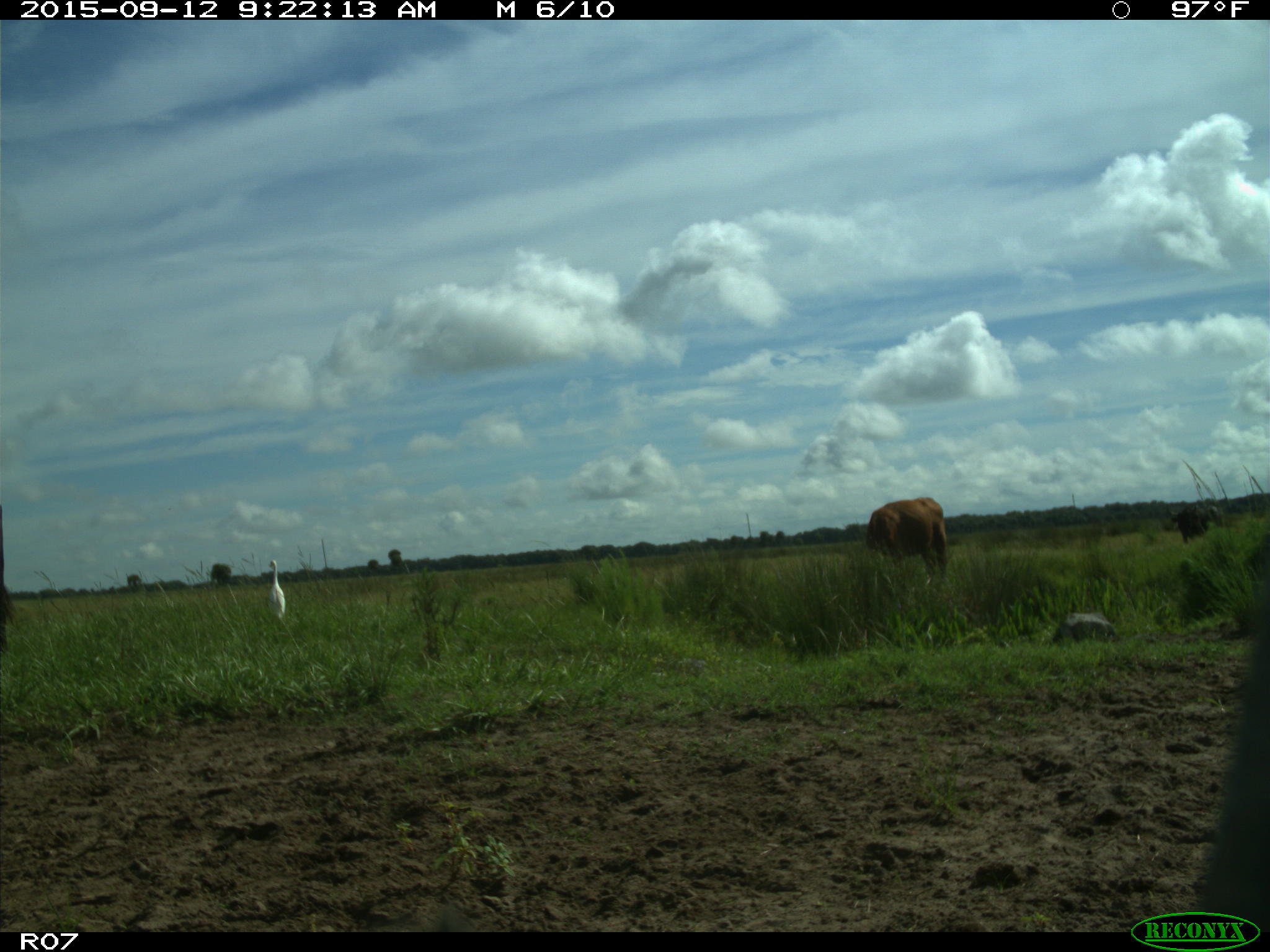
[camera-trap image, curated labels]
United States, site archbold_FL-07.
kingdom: Animalia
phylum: Chordata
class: Mammalia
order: Artiodactyla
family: Bovidae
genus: Bos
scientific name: Bos taurus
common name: domestic cow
Bos taurus (domestic cow).